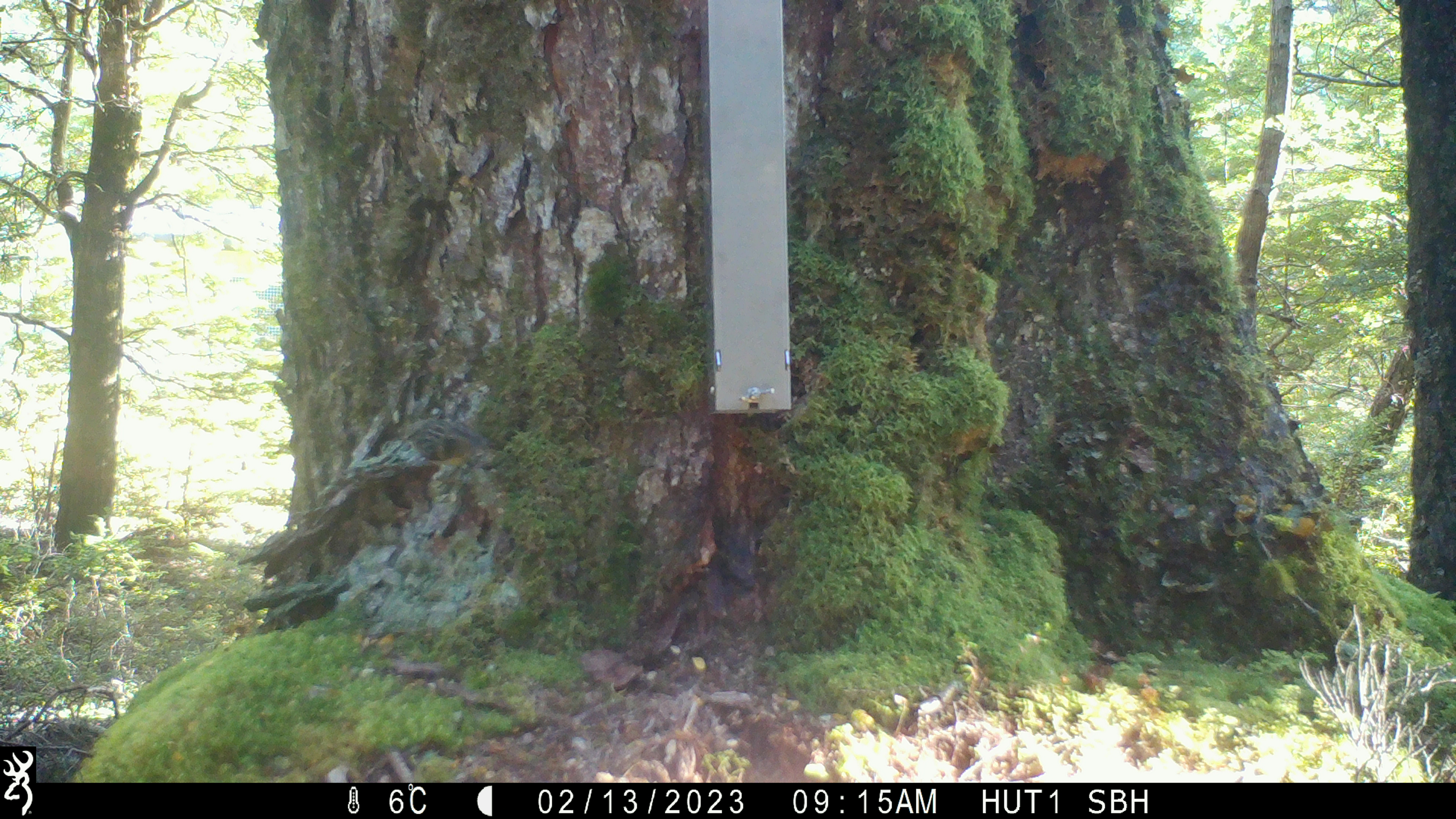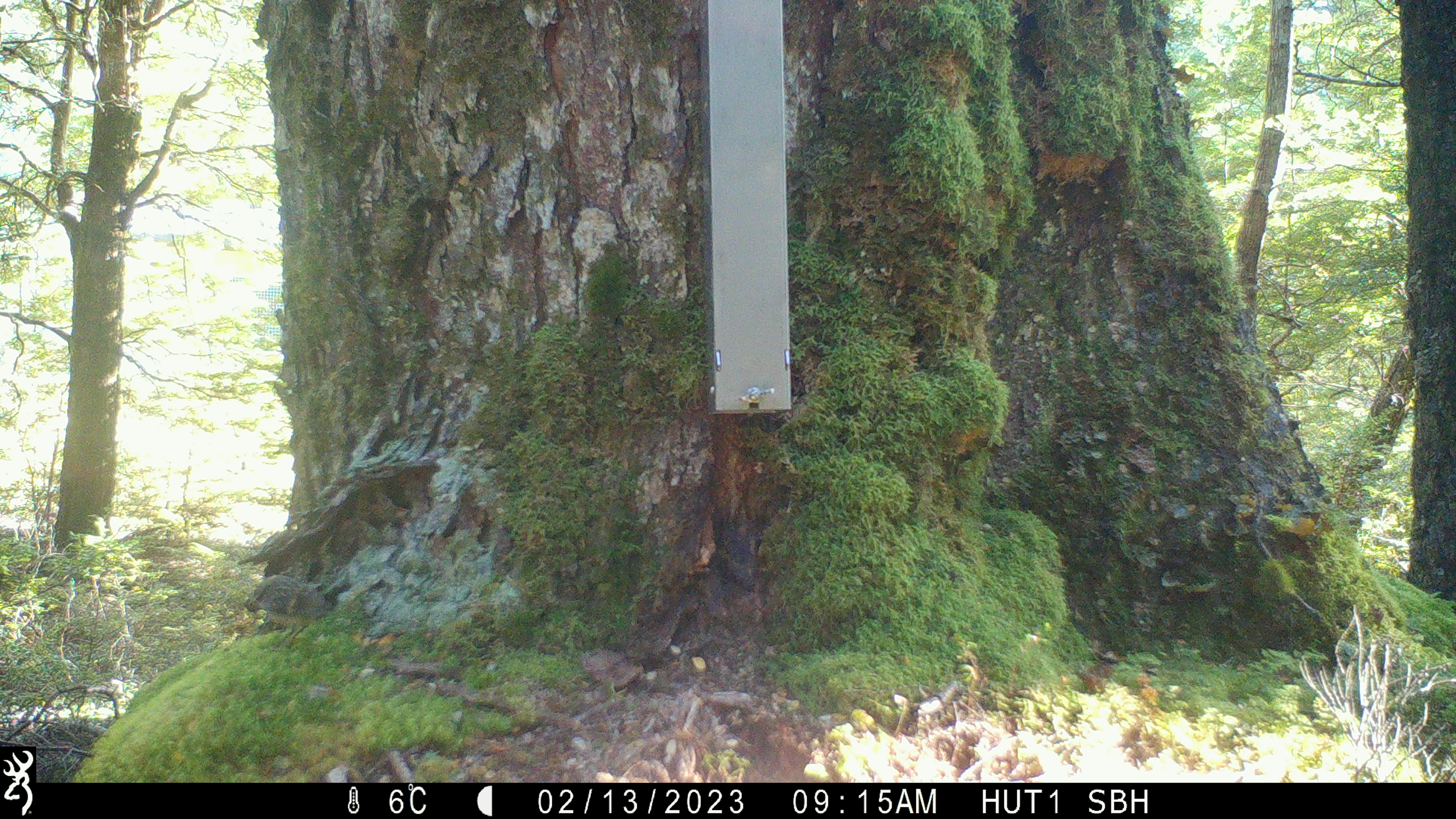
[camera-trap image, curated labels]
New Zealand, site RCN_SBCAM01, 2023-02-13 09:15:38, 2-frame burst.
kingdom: Animalia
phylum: Chordata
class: Aves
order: Passeriformes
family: Acanthisittidae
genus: Acanthisitta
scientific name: Acanthisitta chloris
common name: rifleman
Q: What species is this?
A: Rifleman (Acanthisitta chloris).